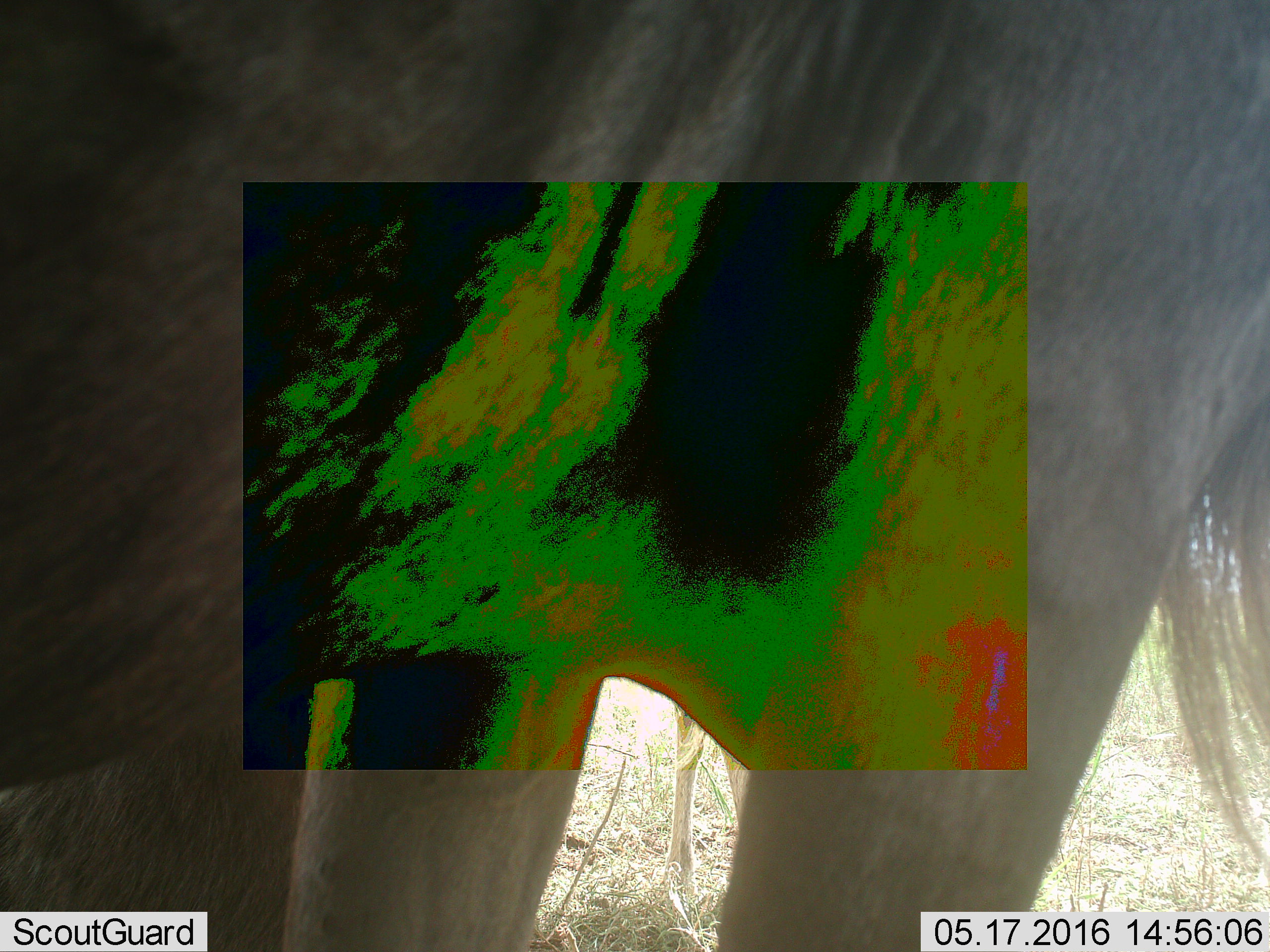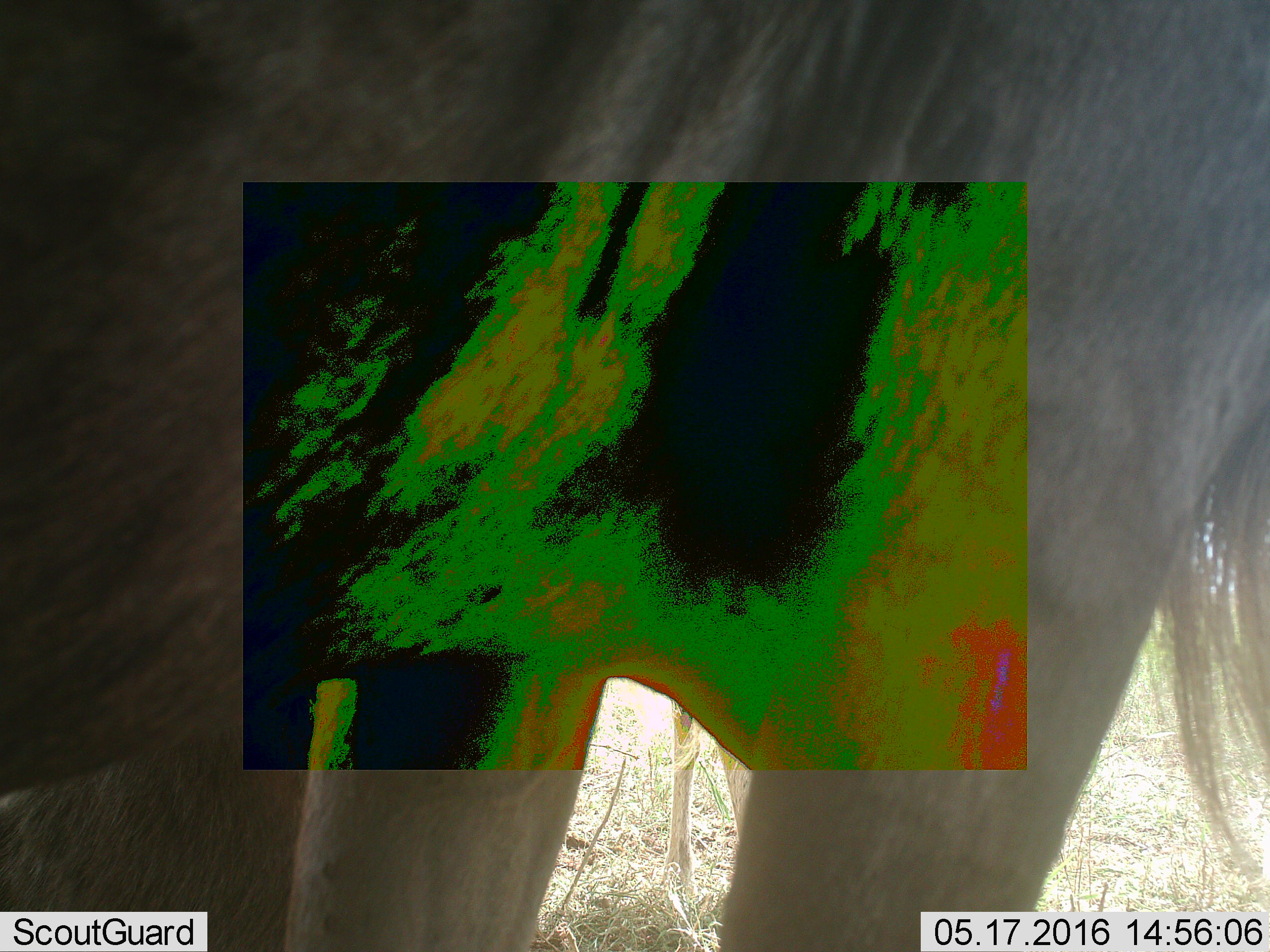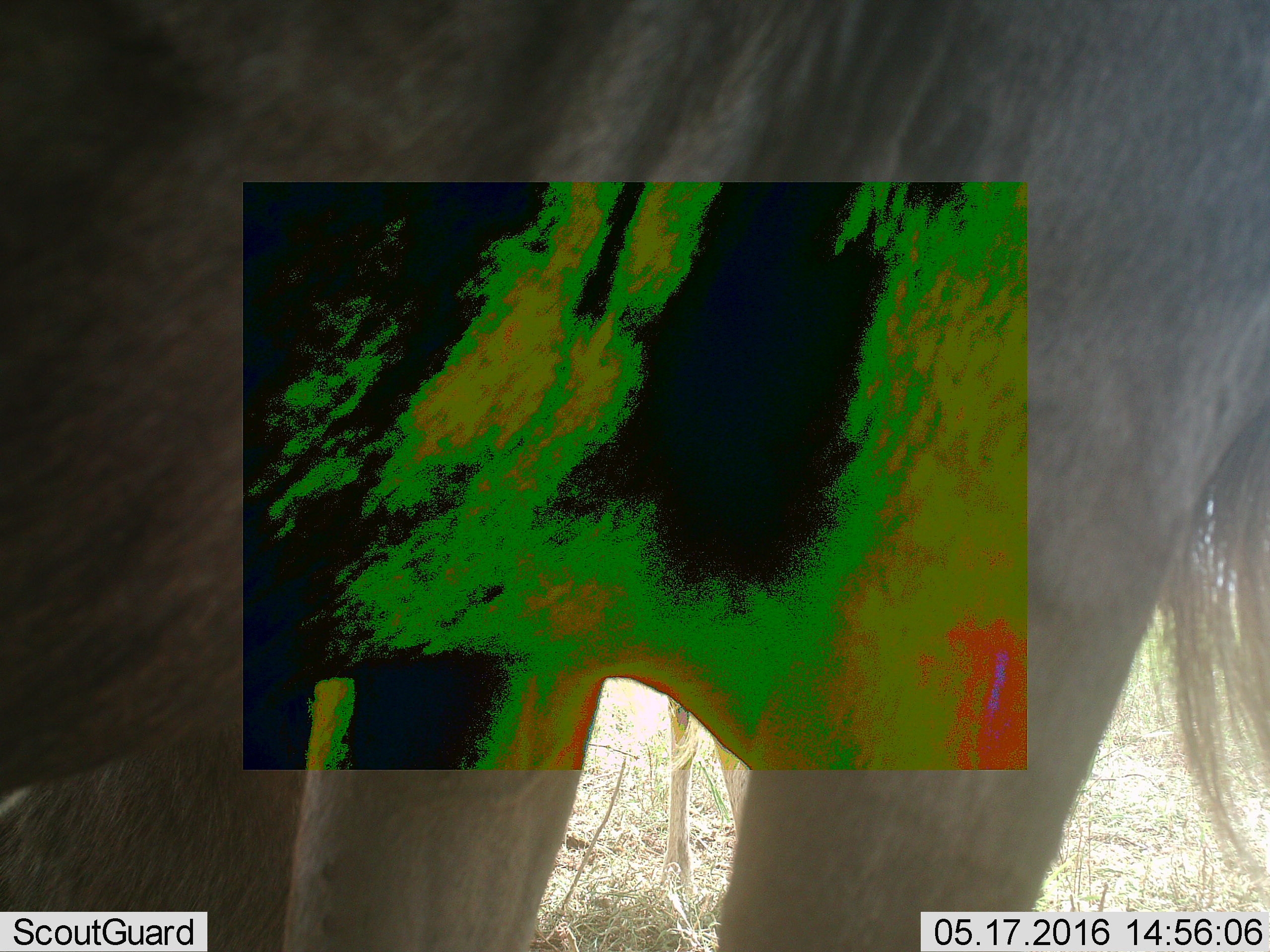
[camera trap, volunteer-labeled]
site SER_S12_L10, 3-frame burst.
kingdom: Animalia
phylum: Chordata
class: Mammalia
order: Artiodactyla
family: Bovidae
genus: Connochaetes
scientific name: Connochaetes taurinus taurinus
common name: blue wildebeest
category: wildebeestblue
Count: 1.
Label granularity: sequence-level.